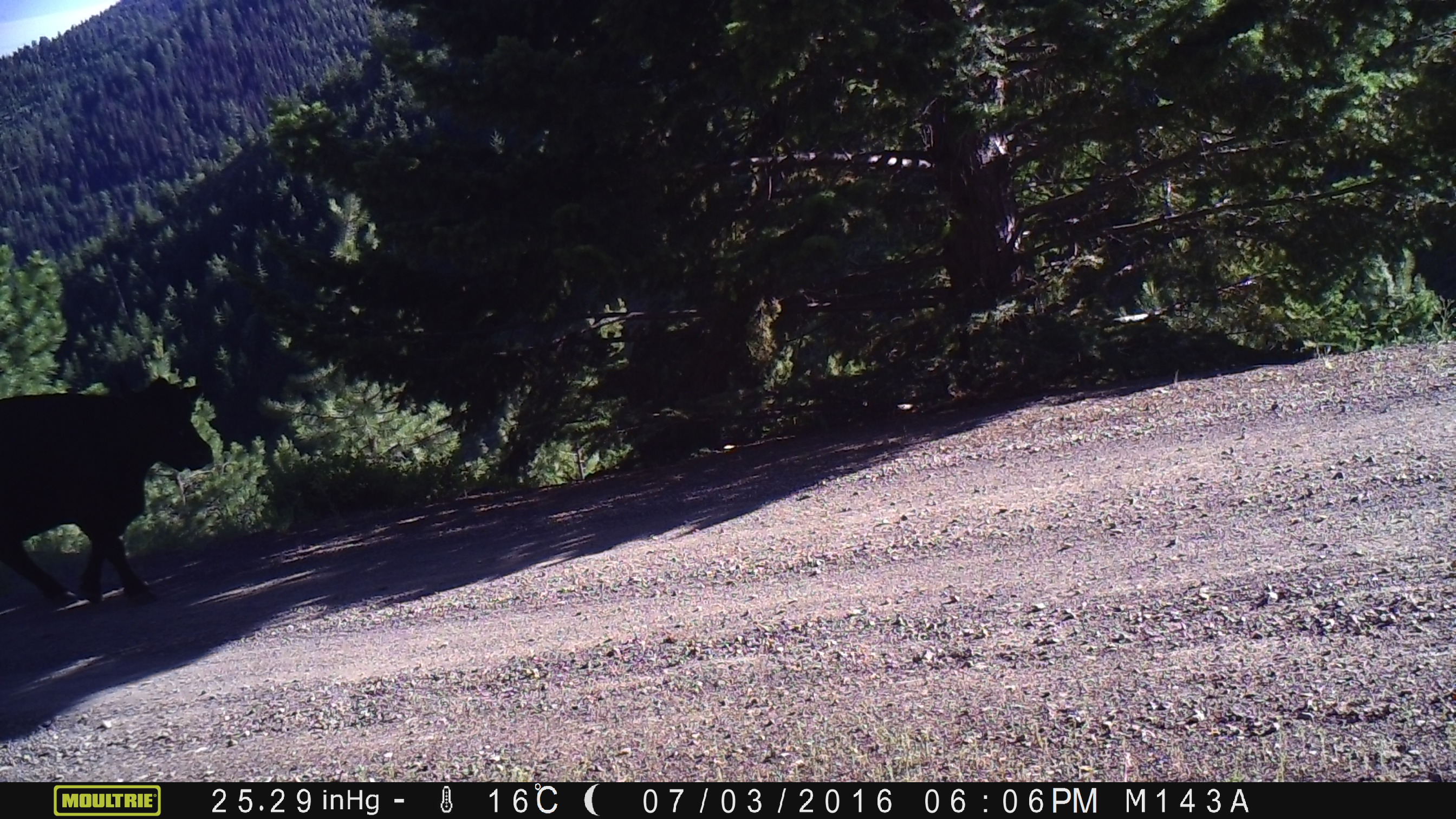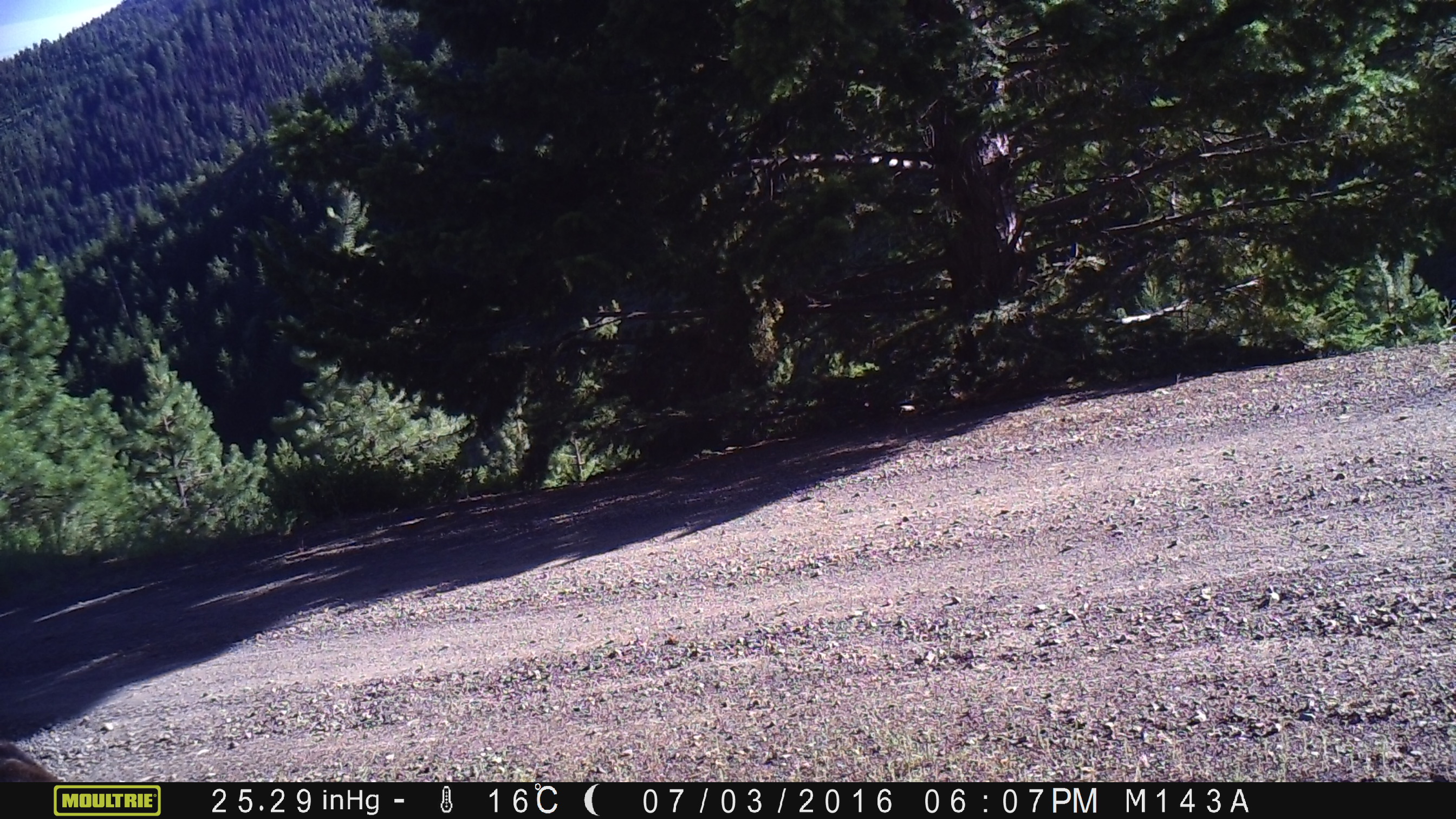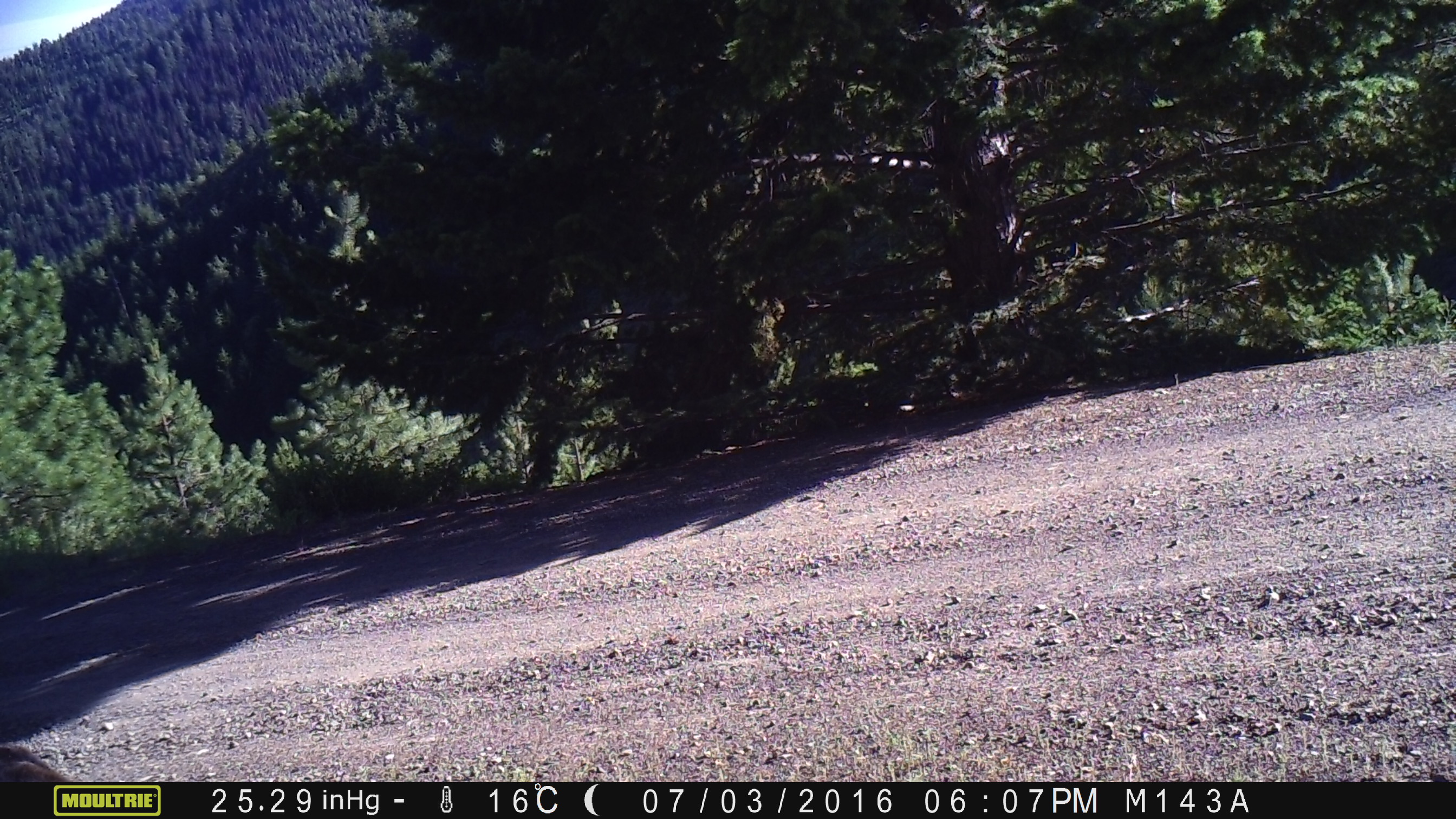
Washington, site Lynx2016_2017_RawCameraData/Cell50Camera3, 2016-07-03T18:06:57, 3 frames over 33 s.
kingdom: Animalia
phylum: Chordata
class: Mammalia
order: Artiodactyla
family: Bovidae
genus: Bos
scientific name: Bos taurus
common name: domestic cattle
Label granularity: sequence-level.